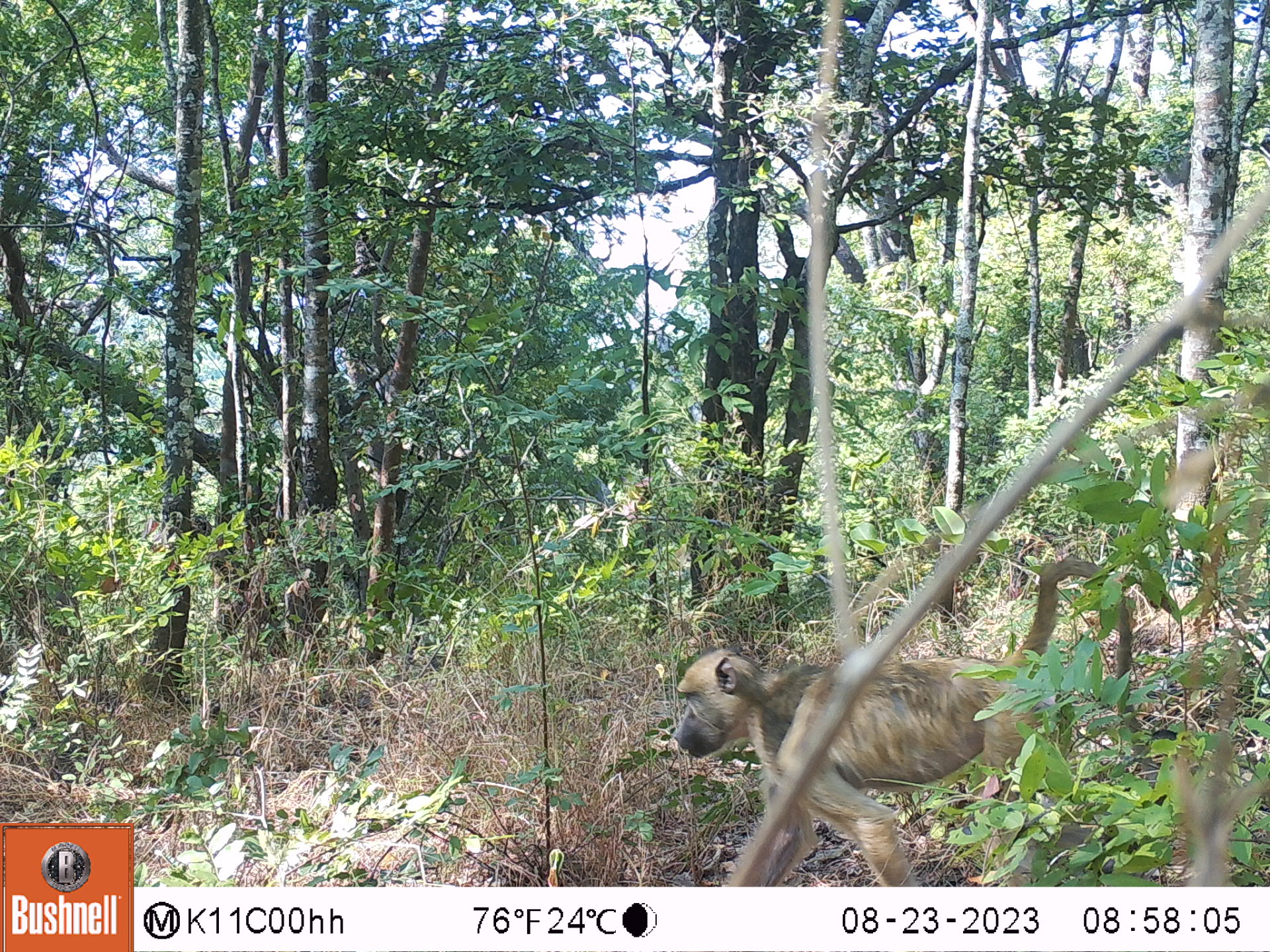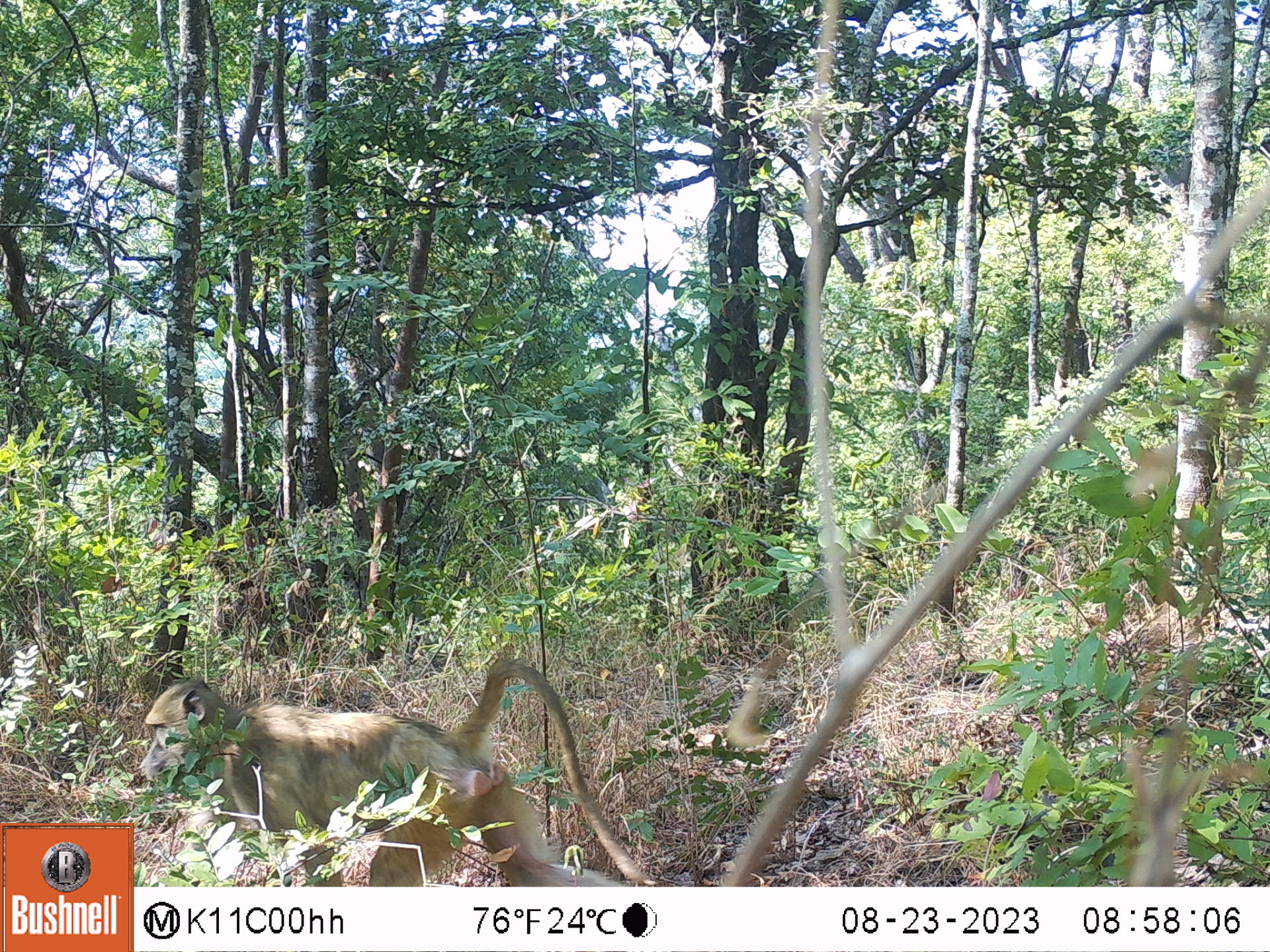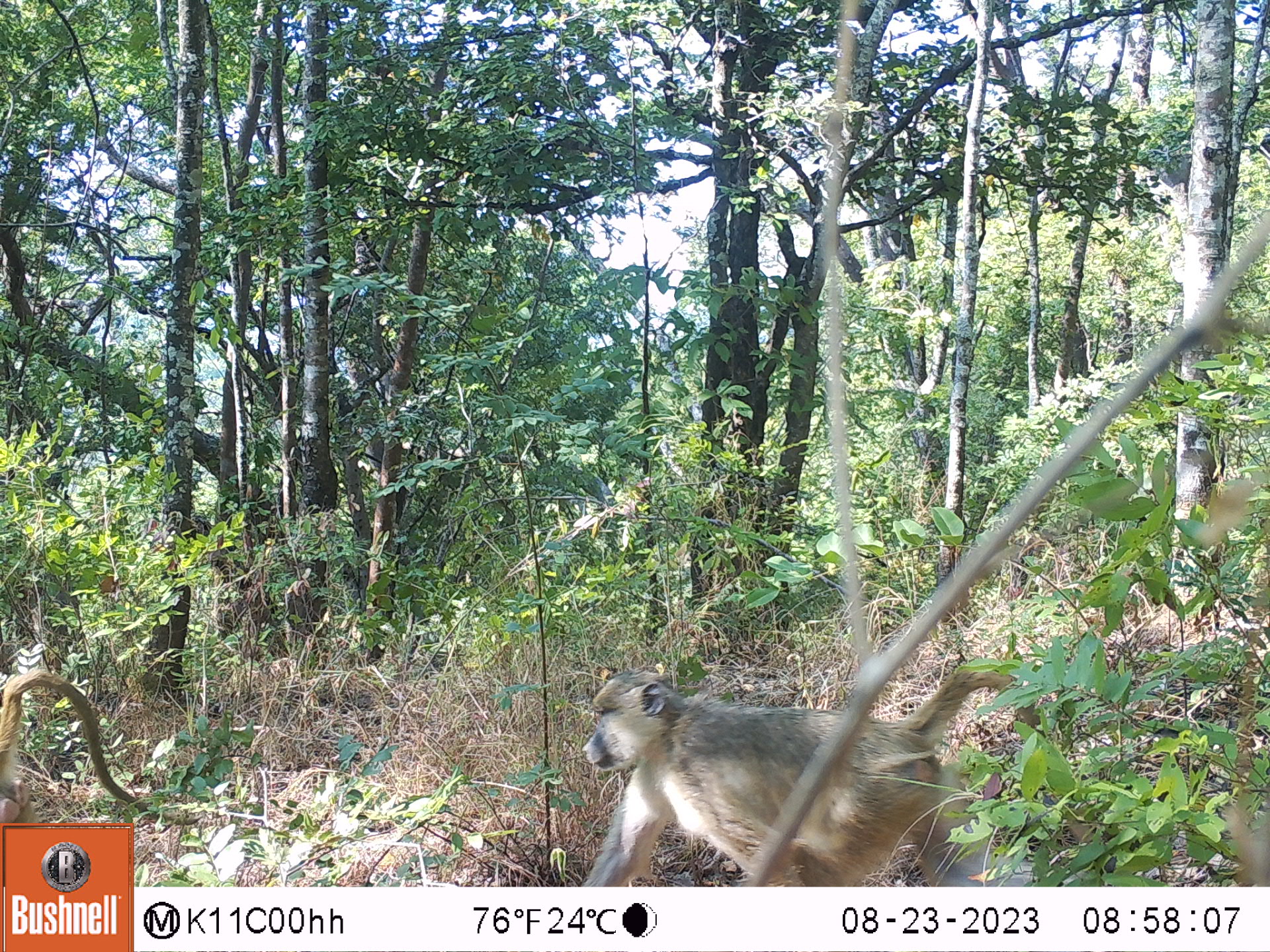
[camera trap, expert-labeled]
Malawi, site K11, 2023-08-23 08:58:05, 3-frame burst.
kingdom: Animalia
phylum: Chordata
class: Mammalia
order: Primates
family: Cercopithecidae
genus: Papio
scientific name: Papio cynocephalus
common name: yellow baboon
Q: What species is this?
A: Yellow baboon (Papio cynocephalus).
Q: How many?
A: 1.